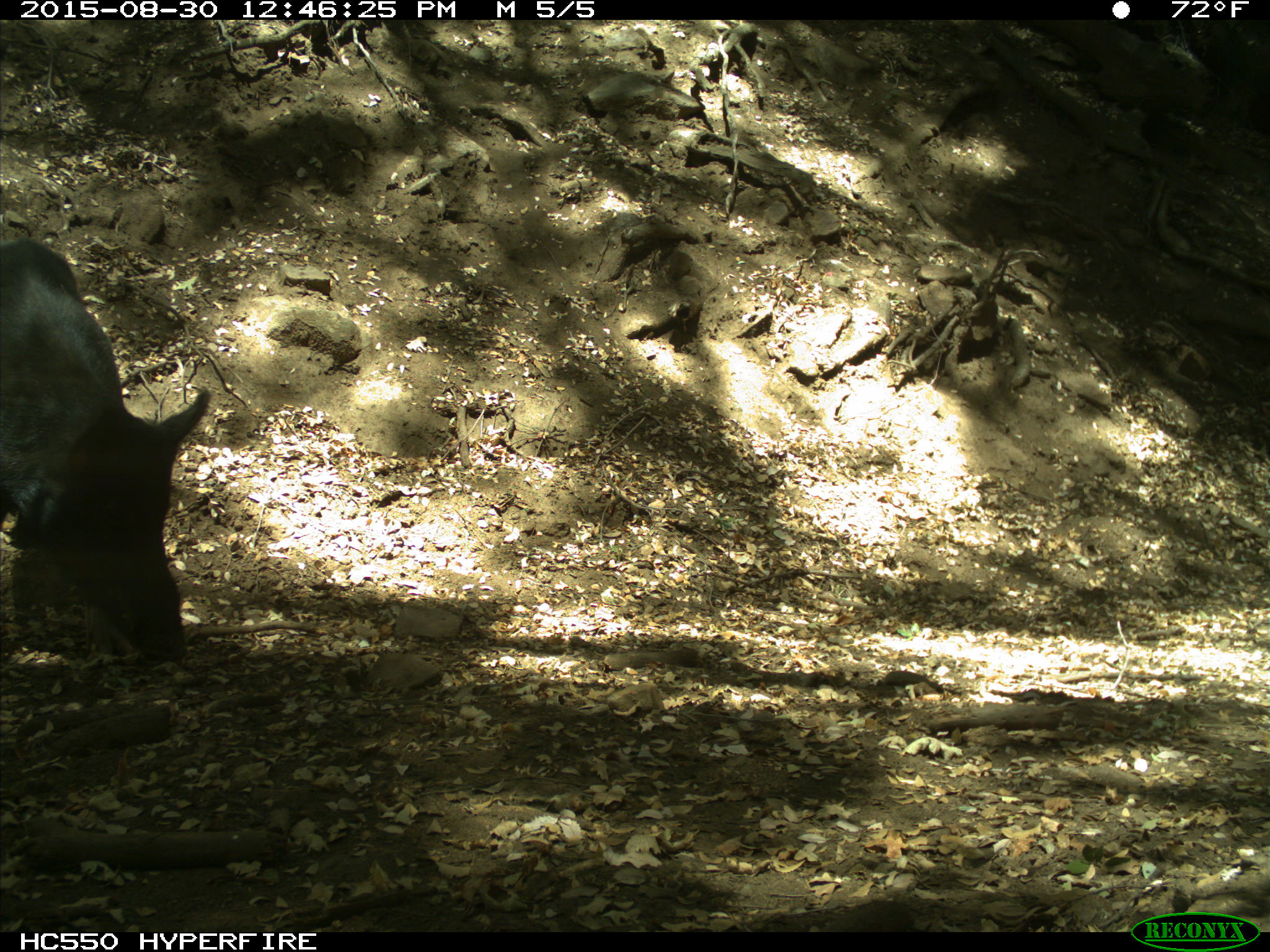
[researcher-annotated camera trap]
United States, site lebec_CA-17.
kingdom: Animalia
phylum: Chordata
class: Mammalia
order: Artiodactyla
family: Suidae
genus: Sus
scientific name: Sus scrofa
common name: wild boar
Sus scrofa (wild boar).